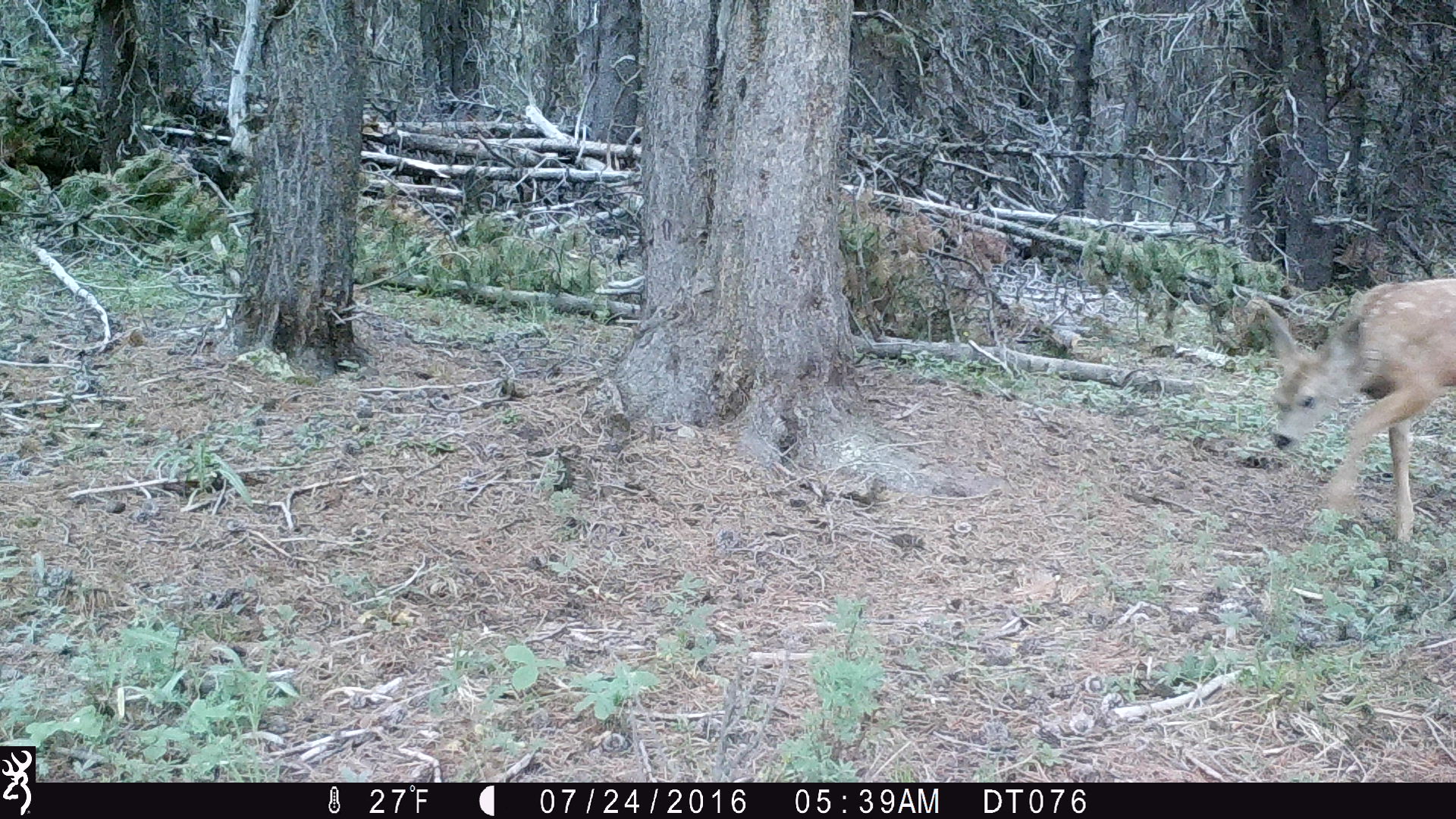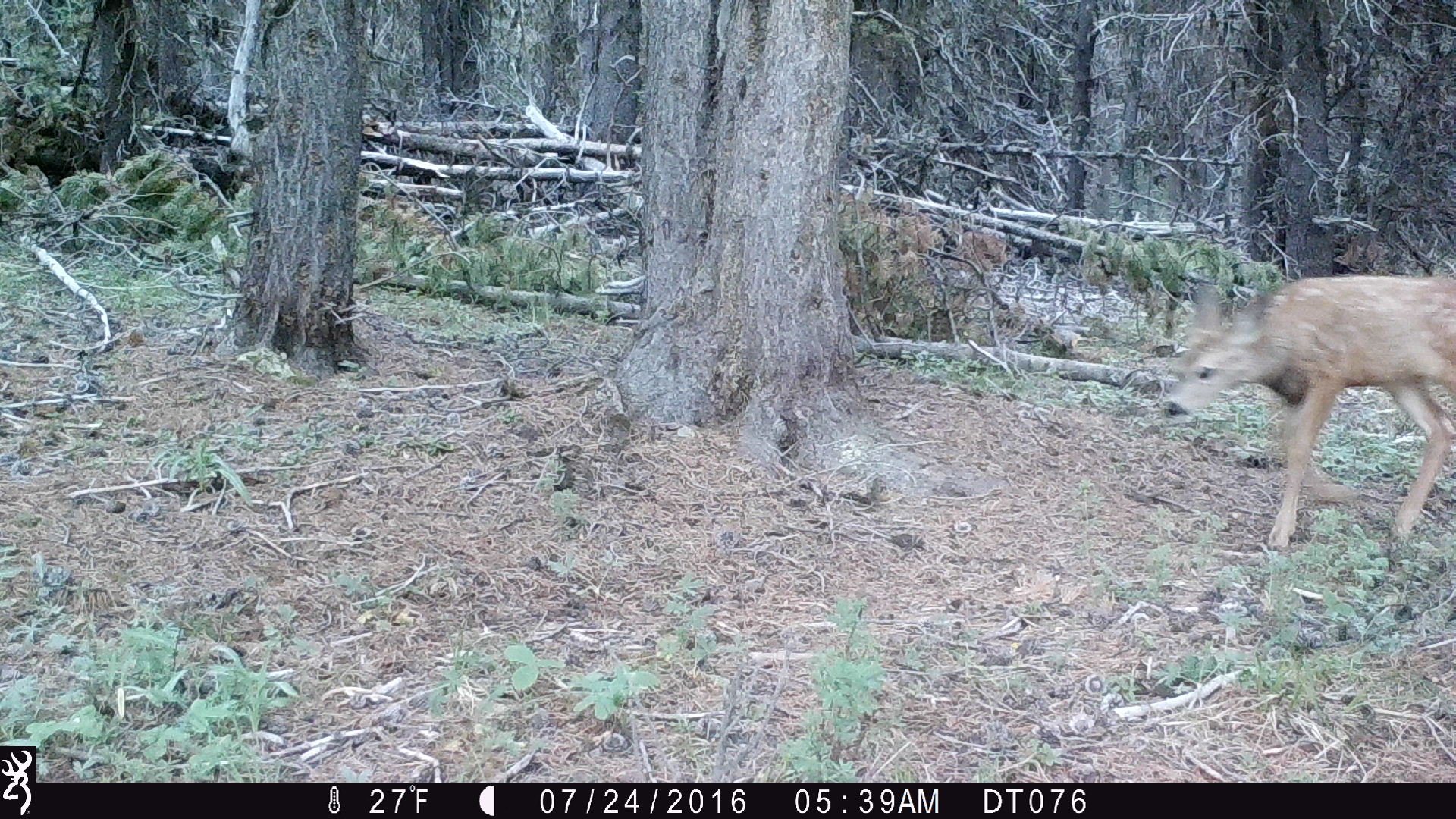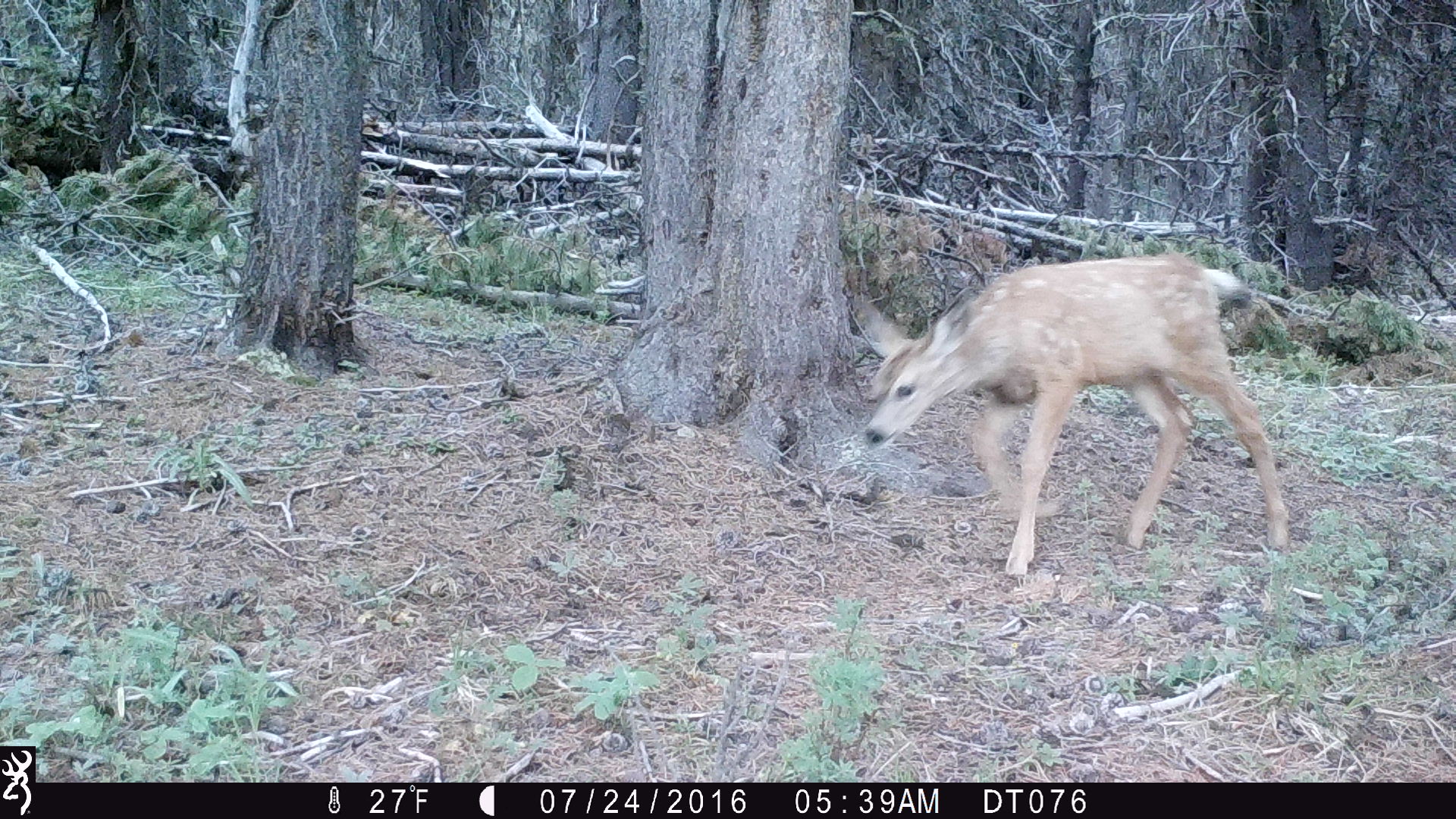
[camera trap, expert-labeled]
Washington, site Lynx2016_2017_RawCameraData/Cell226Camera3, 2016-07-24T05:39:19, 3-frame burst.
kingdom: Animalia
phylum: Chordata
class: Mammalia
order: Artiodactyla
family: Cervidae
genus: Odocoileus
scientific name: Odocoileus hemionus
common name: mule deer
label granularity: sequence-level